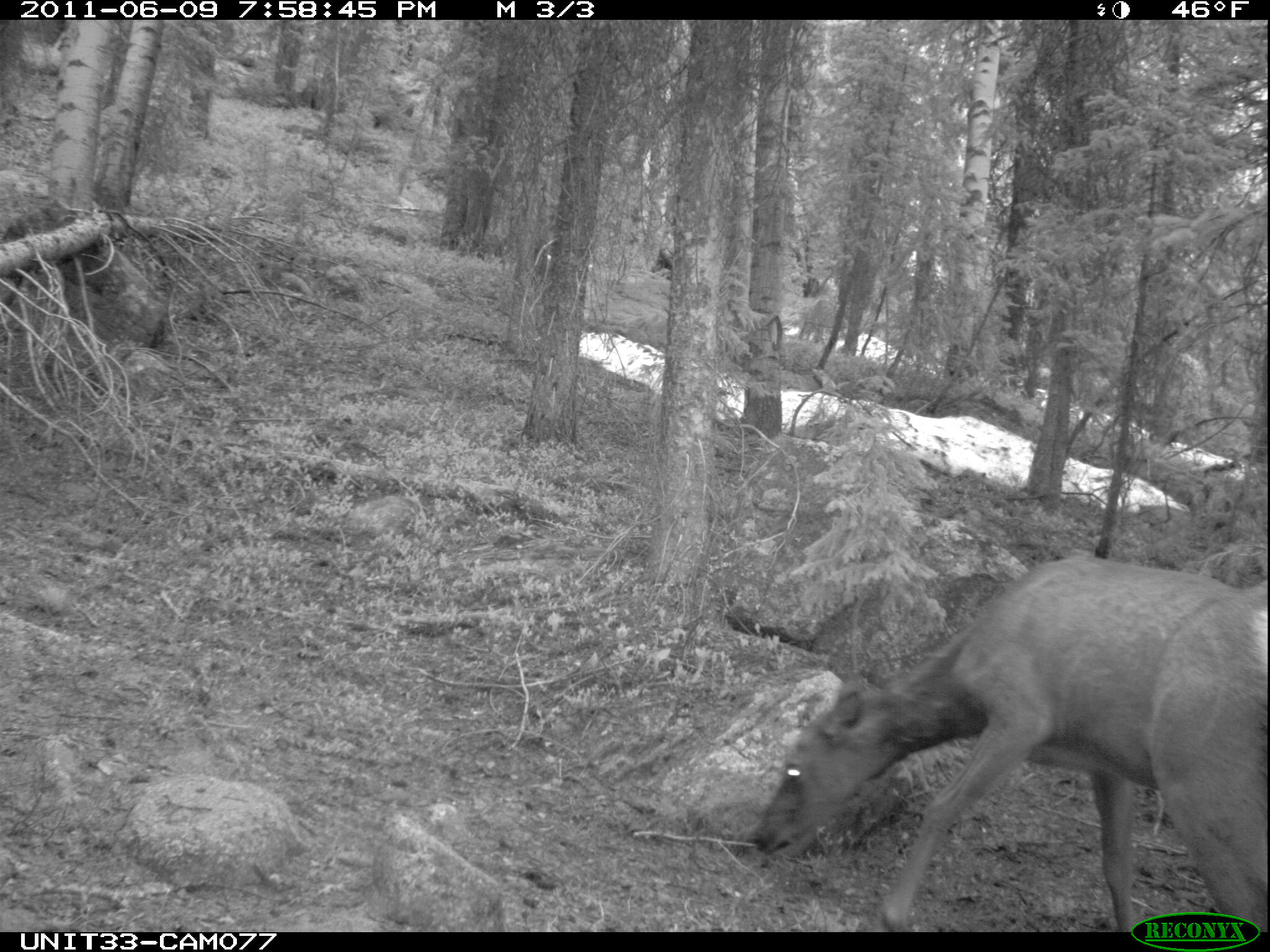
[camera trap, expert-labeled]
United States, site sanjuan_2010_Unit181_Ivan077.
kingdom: Animalia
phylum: Chordata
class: Mammalia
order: Artiodactyla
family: Cervidae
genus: Cervus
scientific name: Cervus elaphus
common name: red deer